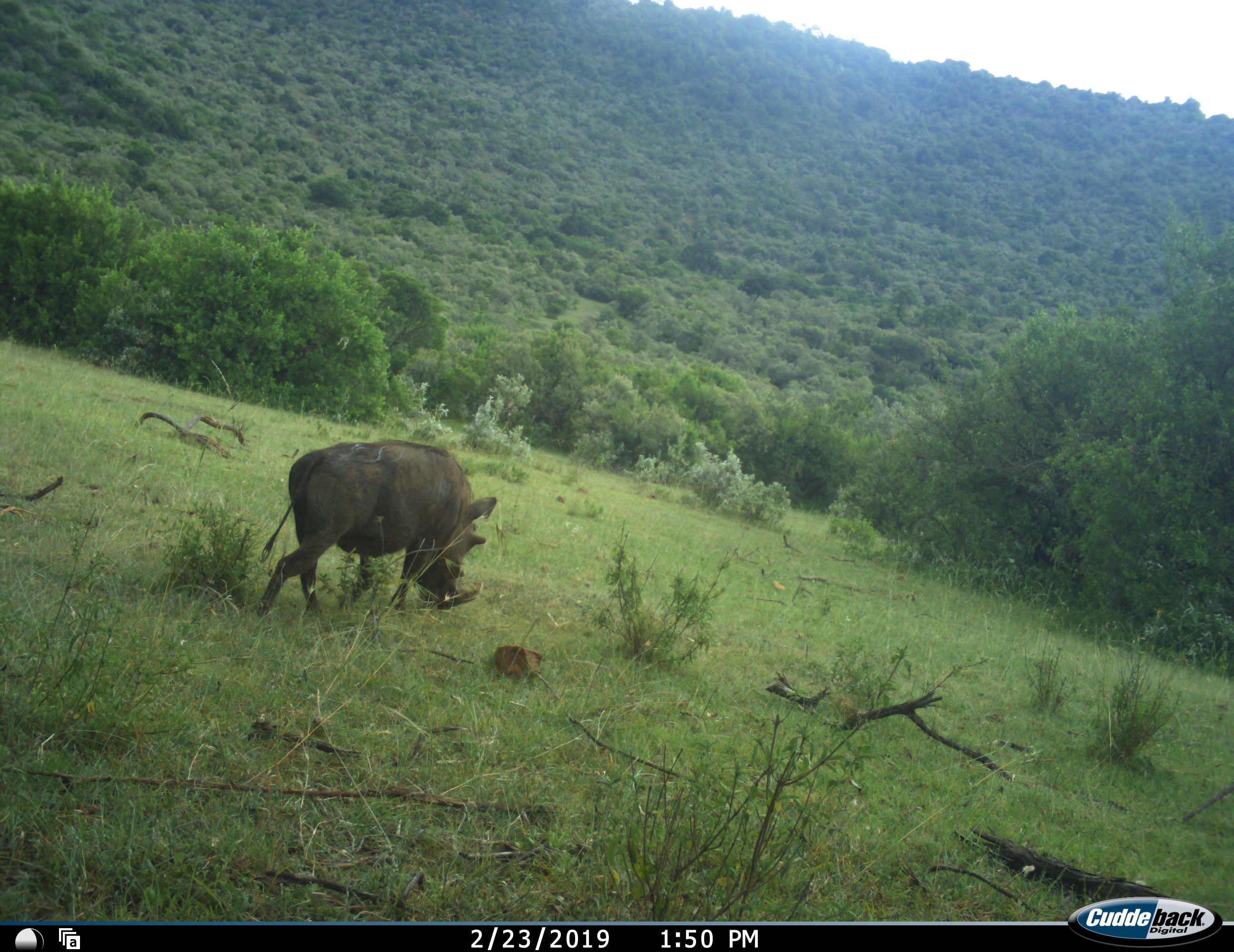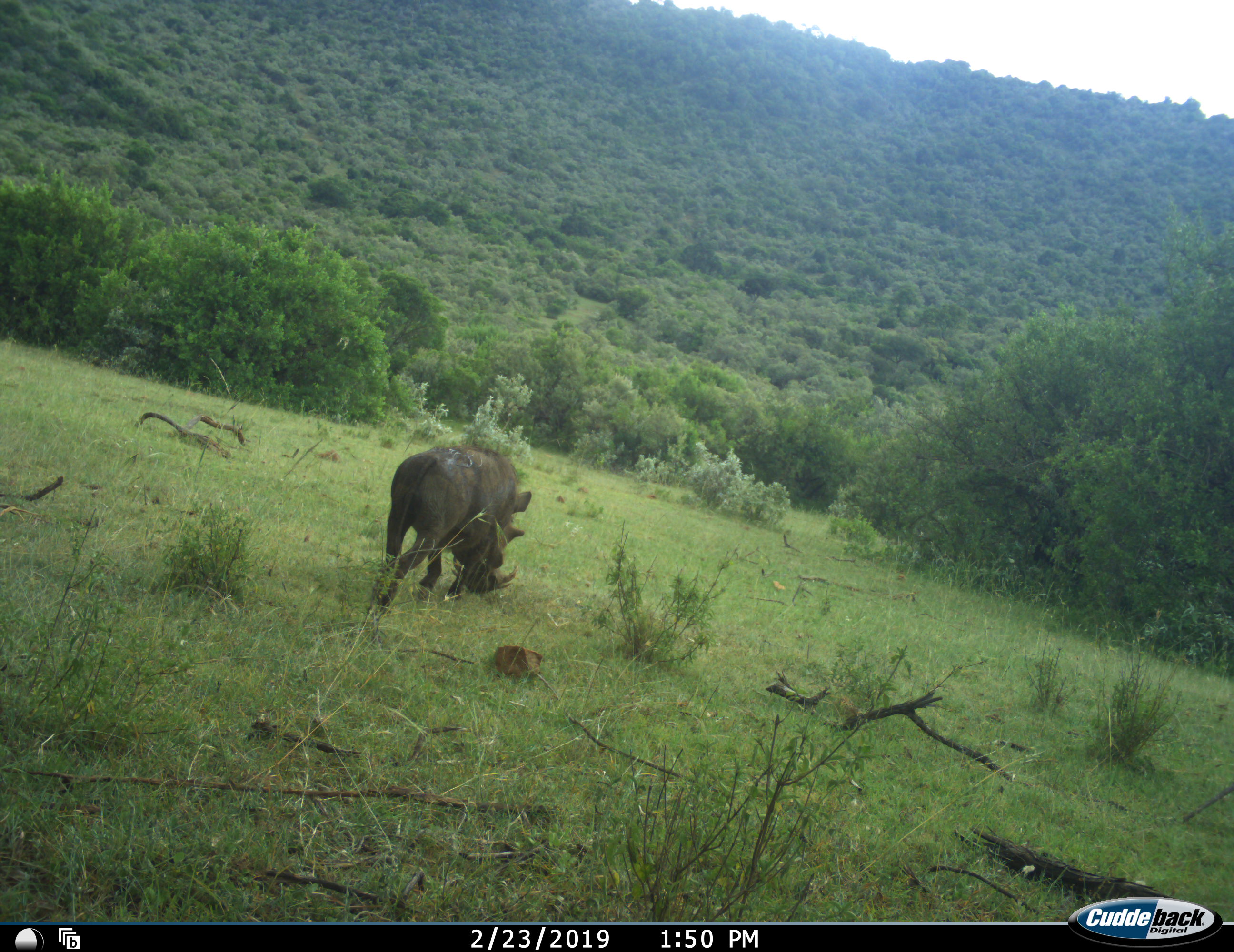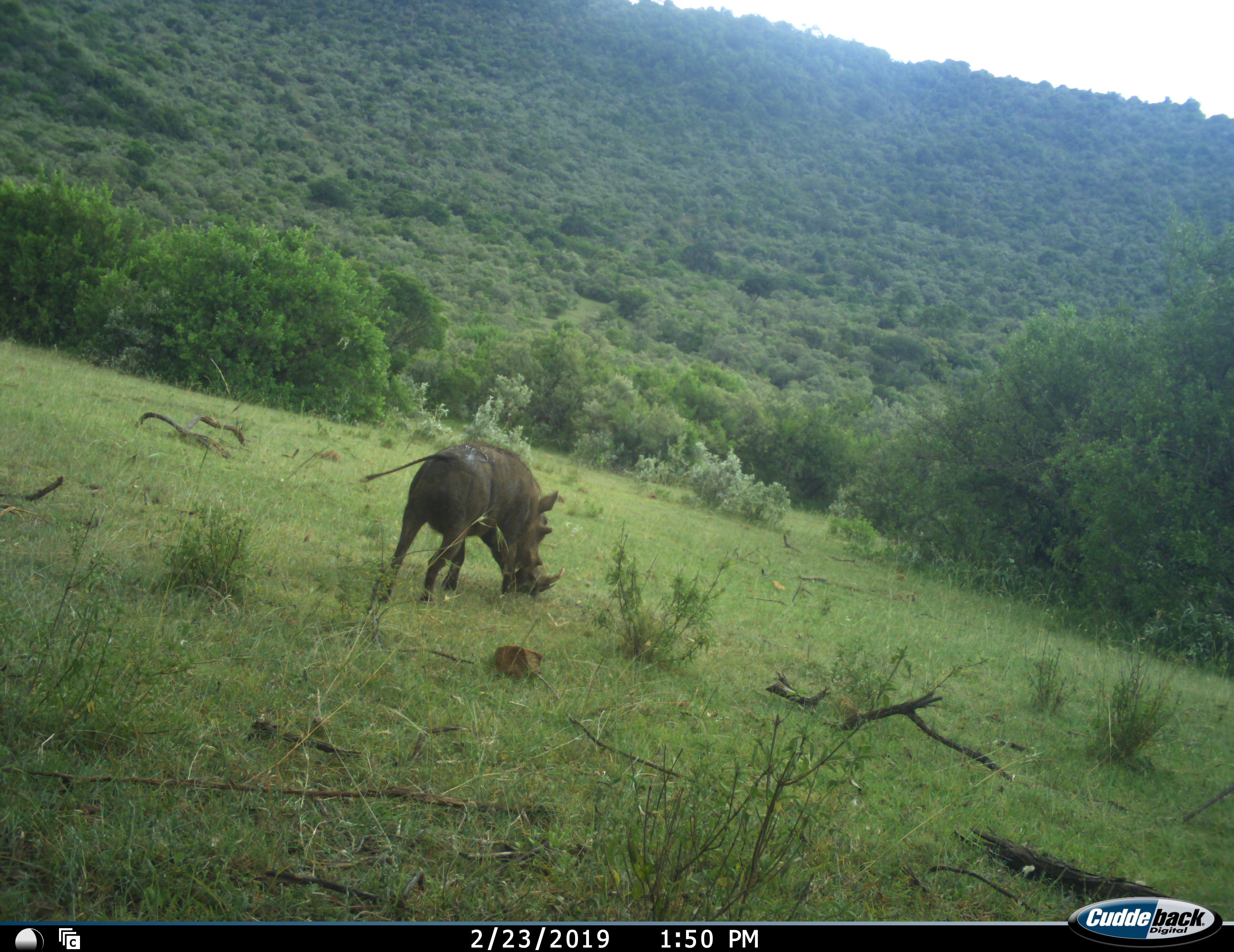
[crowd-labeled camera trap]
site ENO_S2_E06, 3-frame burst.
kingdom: Animalia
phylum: Chordata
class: Mammalia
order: Artiodactyla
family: Suidae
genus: Phacochoerus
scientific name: Phacochoerus africanus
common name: warthog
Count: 1.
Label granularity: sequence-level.